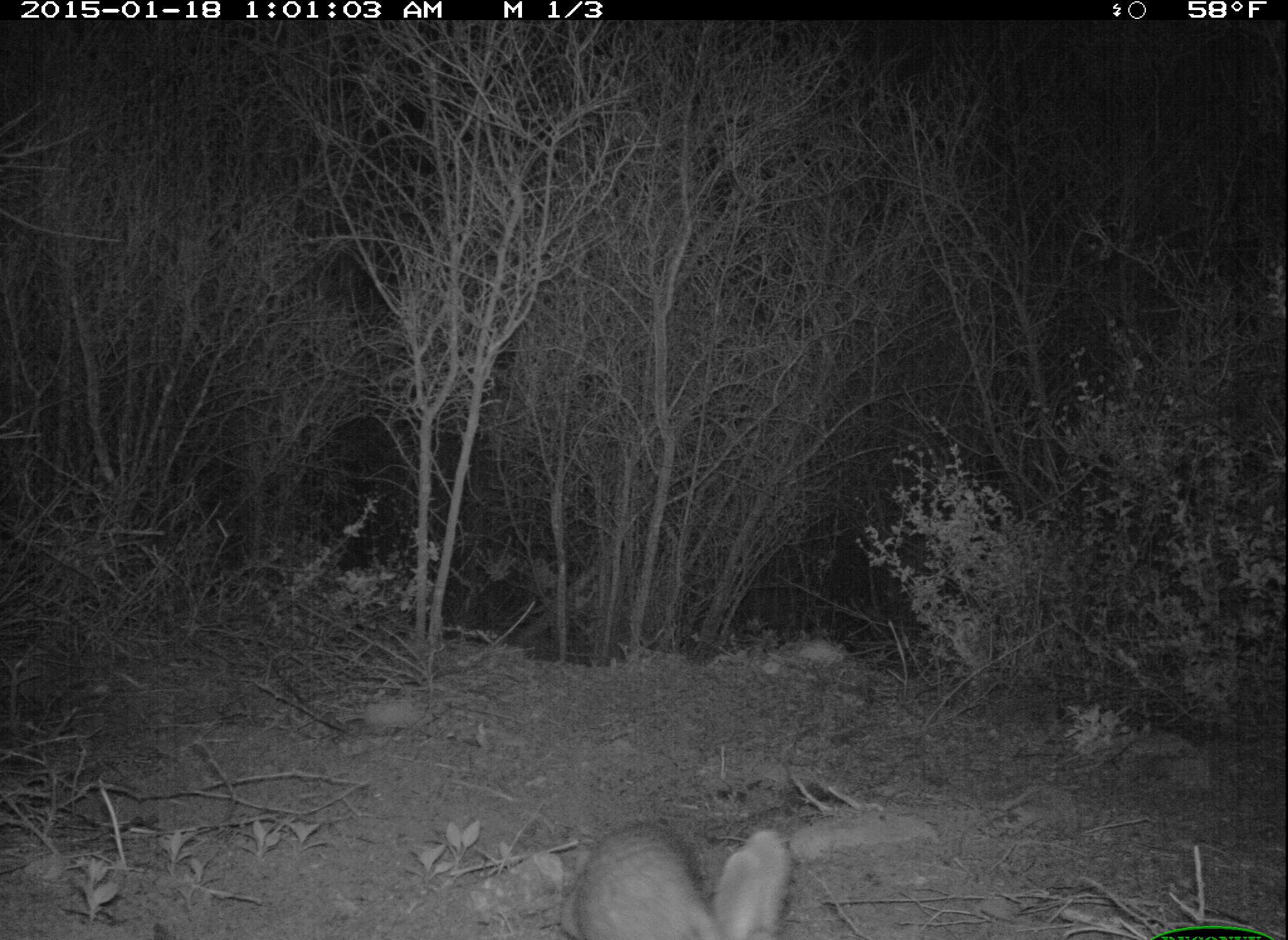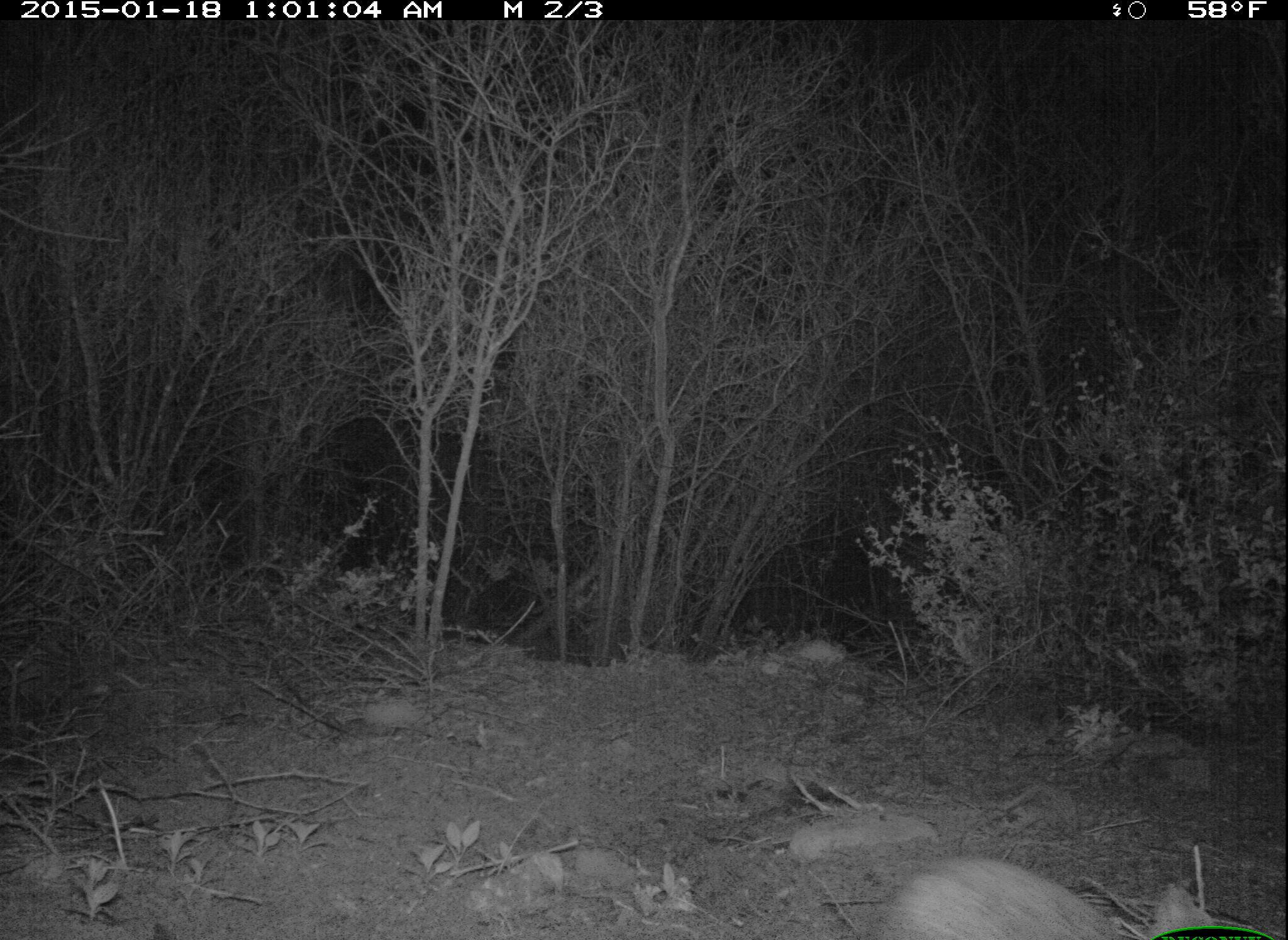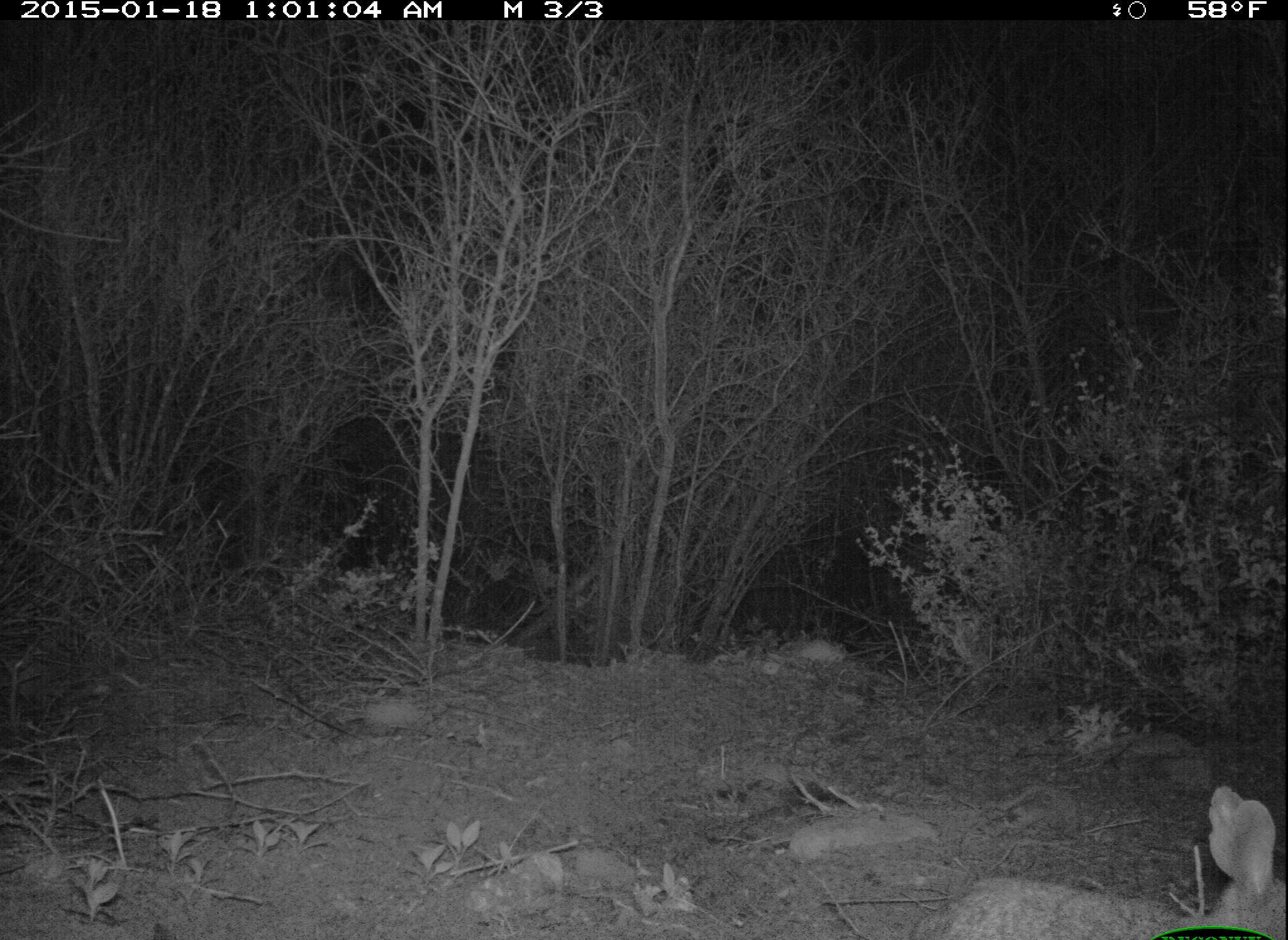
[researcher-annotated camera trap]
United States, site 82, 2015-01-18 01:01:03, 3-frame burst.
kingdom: Animalia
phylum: Chordata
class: Mammalia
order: Lagomorpha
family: Leporidae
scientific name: Leporidae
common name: rabbits and hares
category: rabbit